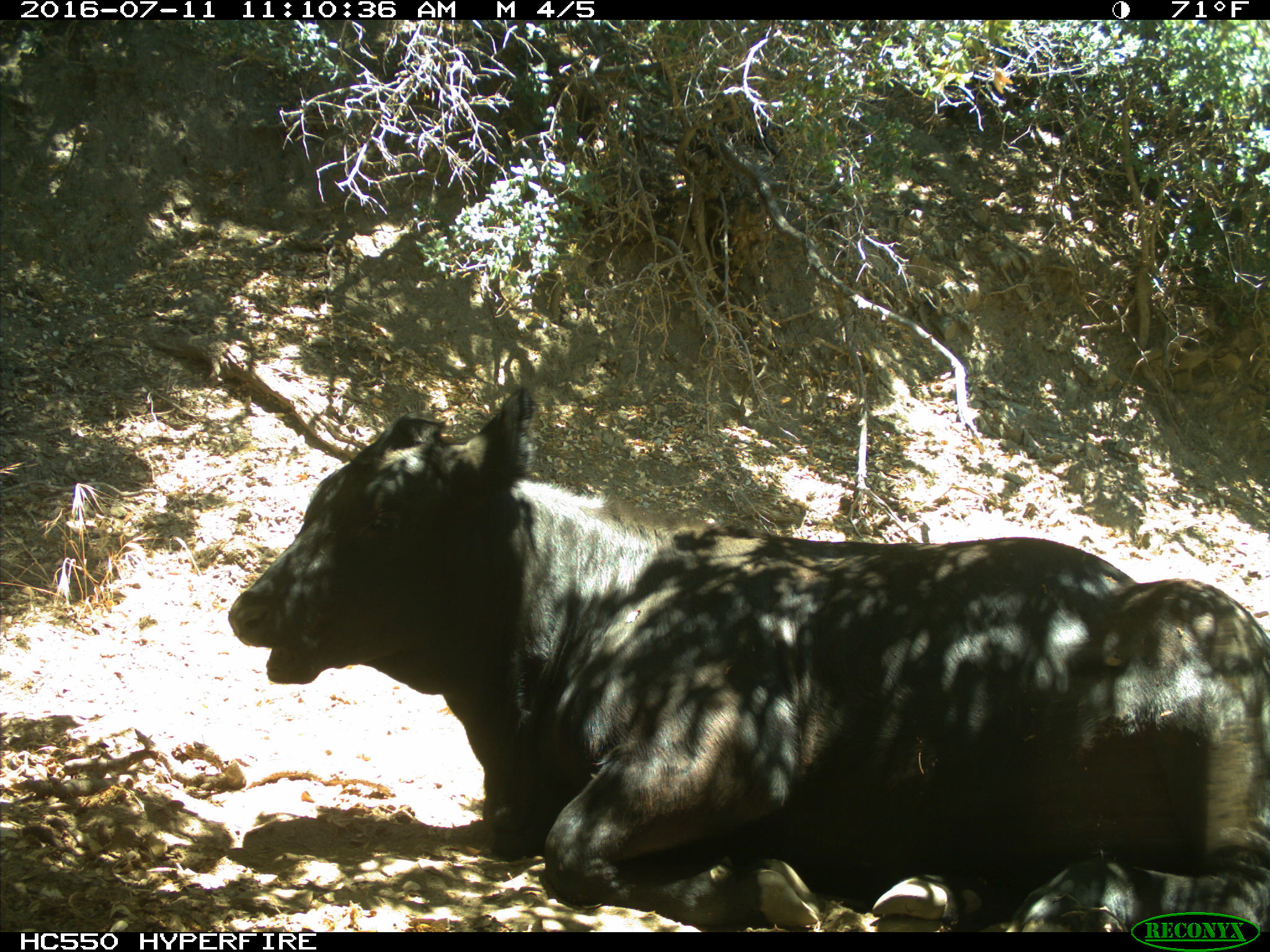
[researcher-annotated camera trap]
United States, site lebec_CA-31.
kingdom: Animalia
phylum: Chordata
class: Mammalia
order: Artiodactyla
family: Bovidae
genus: Bos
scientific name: Bos taurus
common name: domestic cow